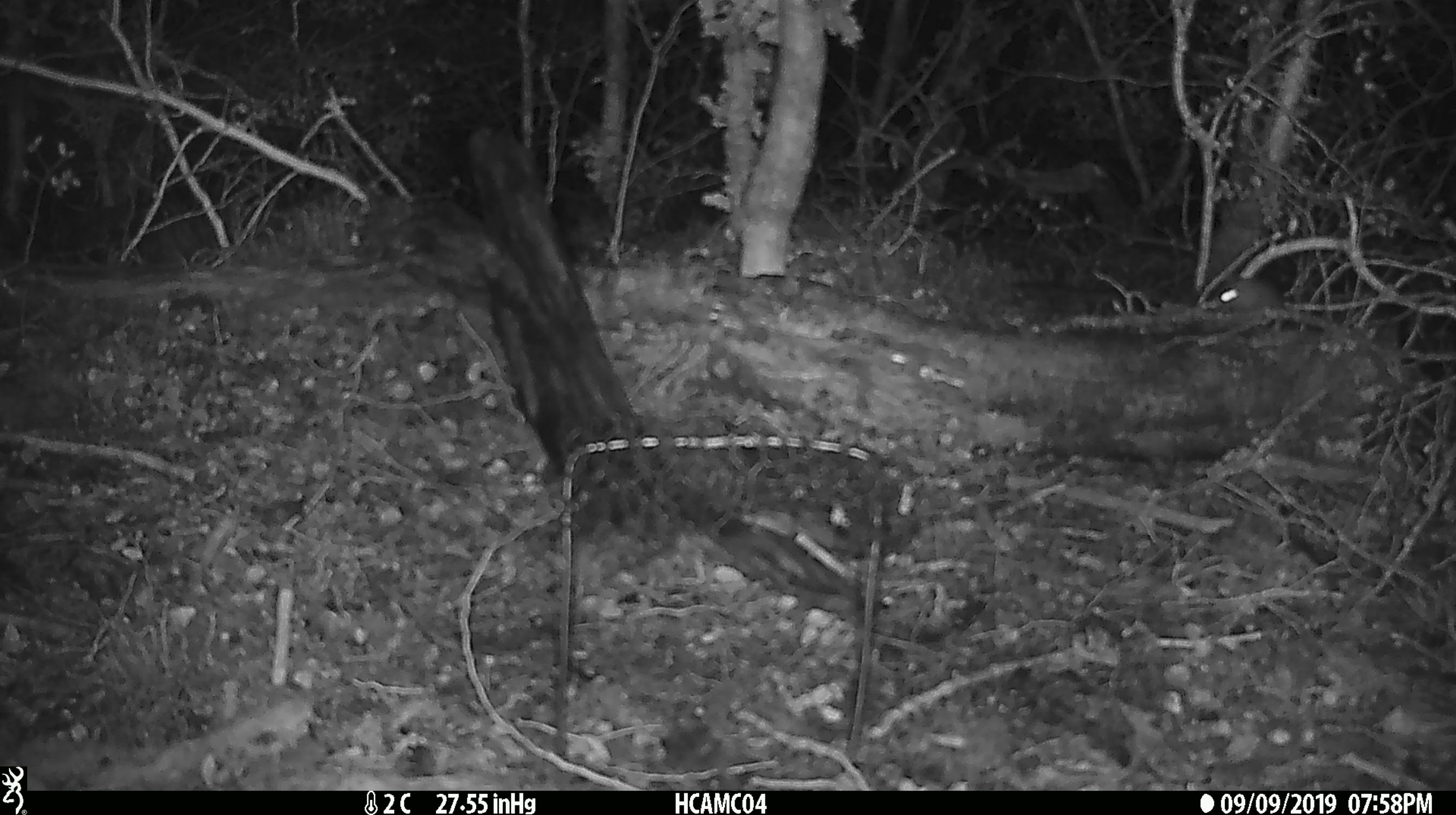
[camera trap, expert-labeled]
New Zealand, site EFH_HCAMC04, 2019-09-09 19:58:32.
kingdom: Animalia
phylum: Chordata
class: Mammalia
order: Rodentia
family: Muridae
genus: Mus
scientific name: Mus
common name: mouse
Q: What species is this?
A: Mouse (Mus).